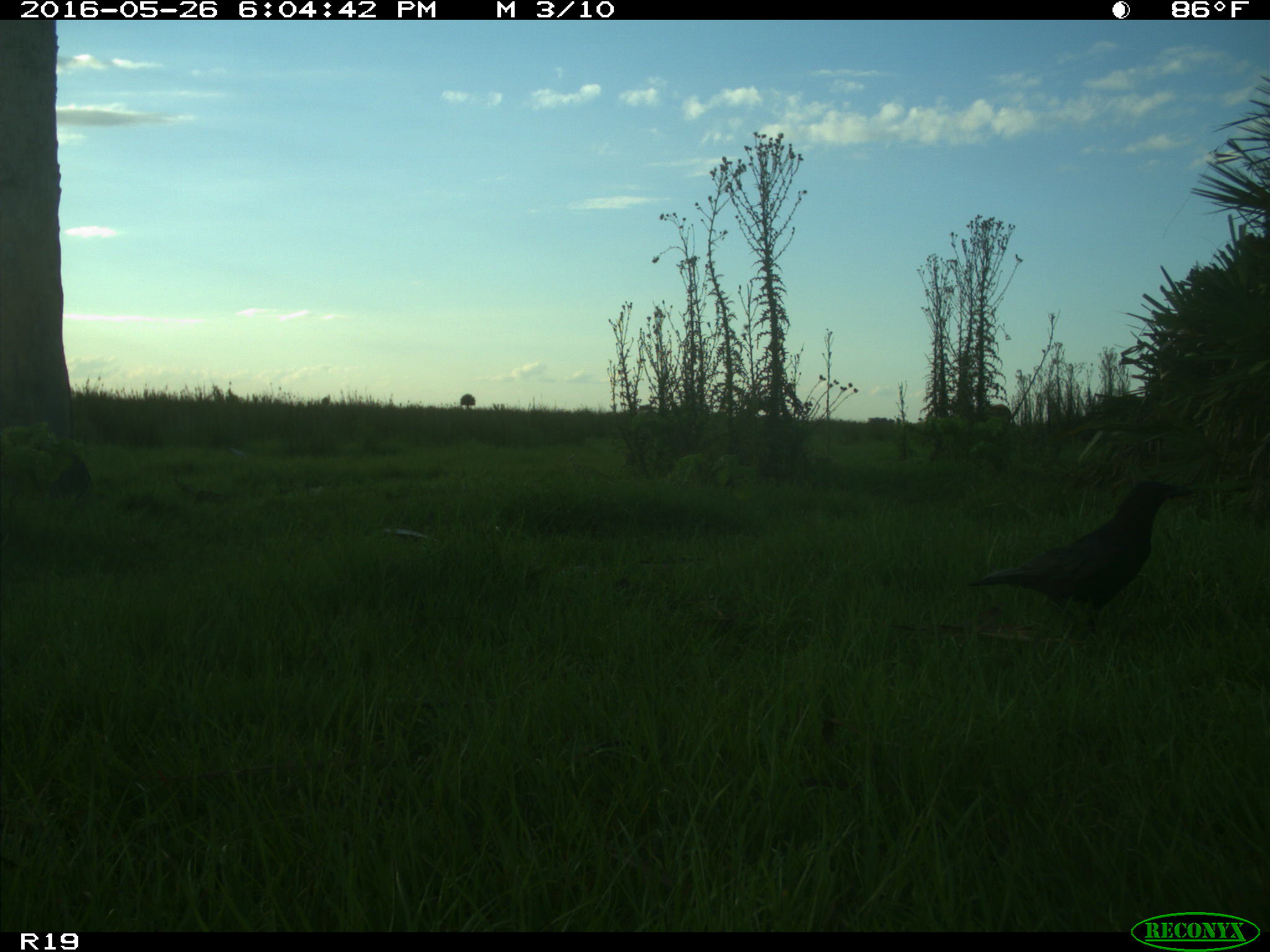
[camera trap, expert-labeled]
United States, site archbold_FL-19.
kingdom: Animalia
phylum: Chordata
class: Aves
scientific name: Aves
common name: birds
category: unidentified bird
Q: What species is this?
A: Unidentified bird (birds) (Aves).